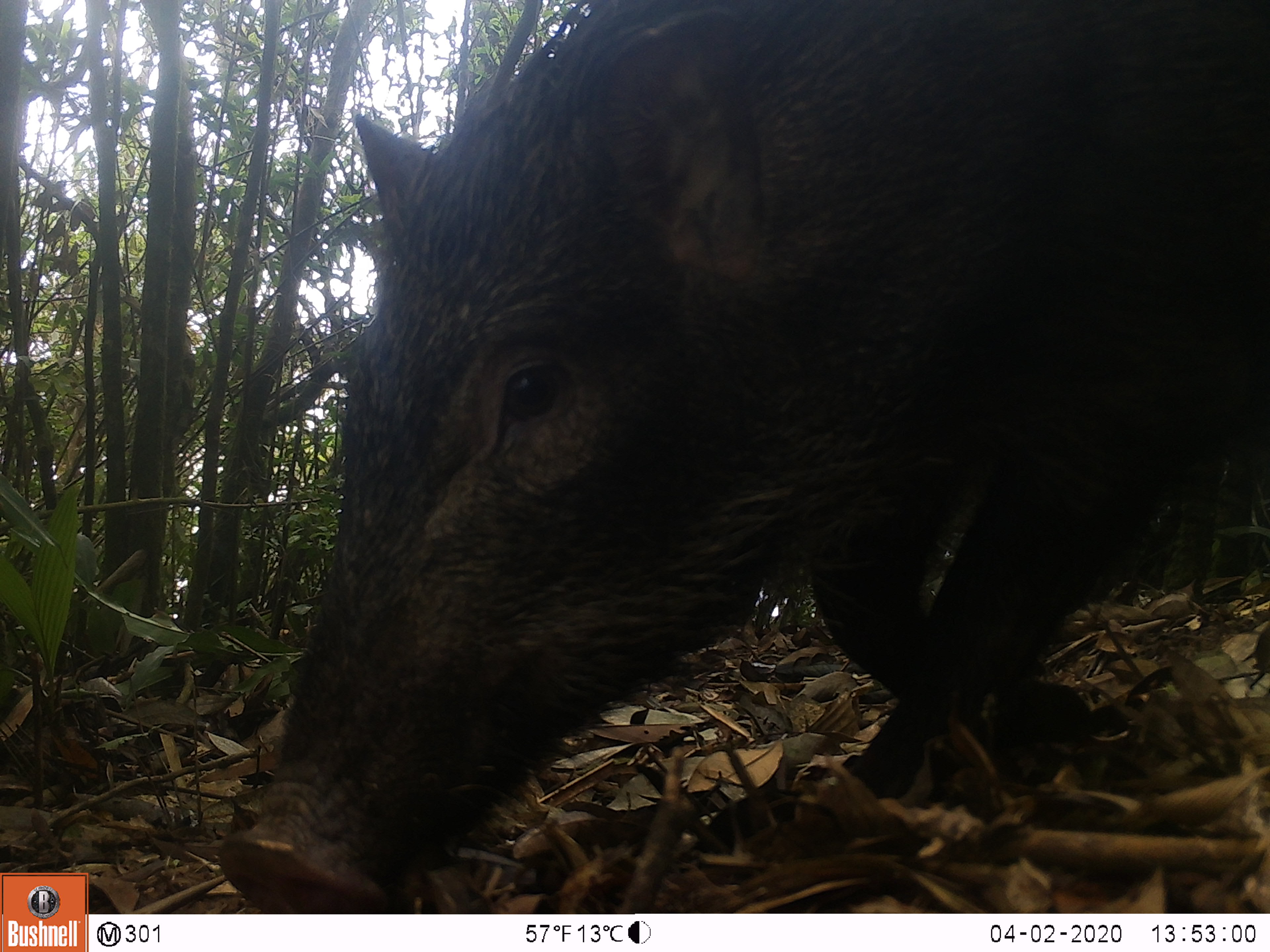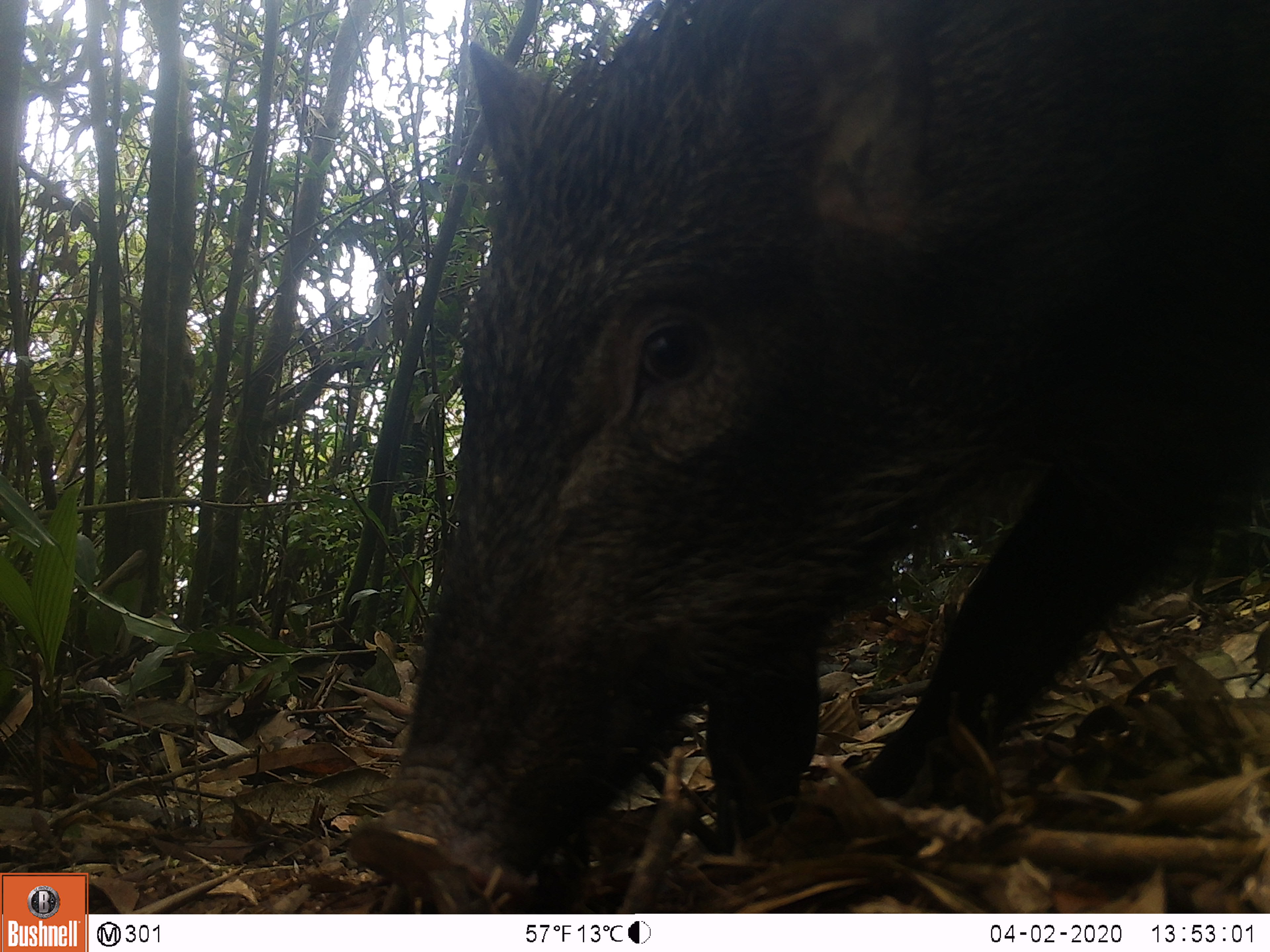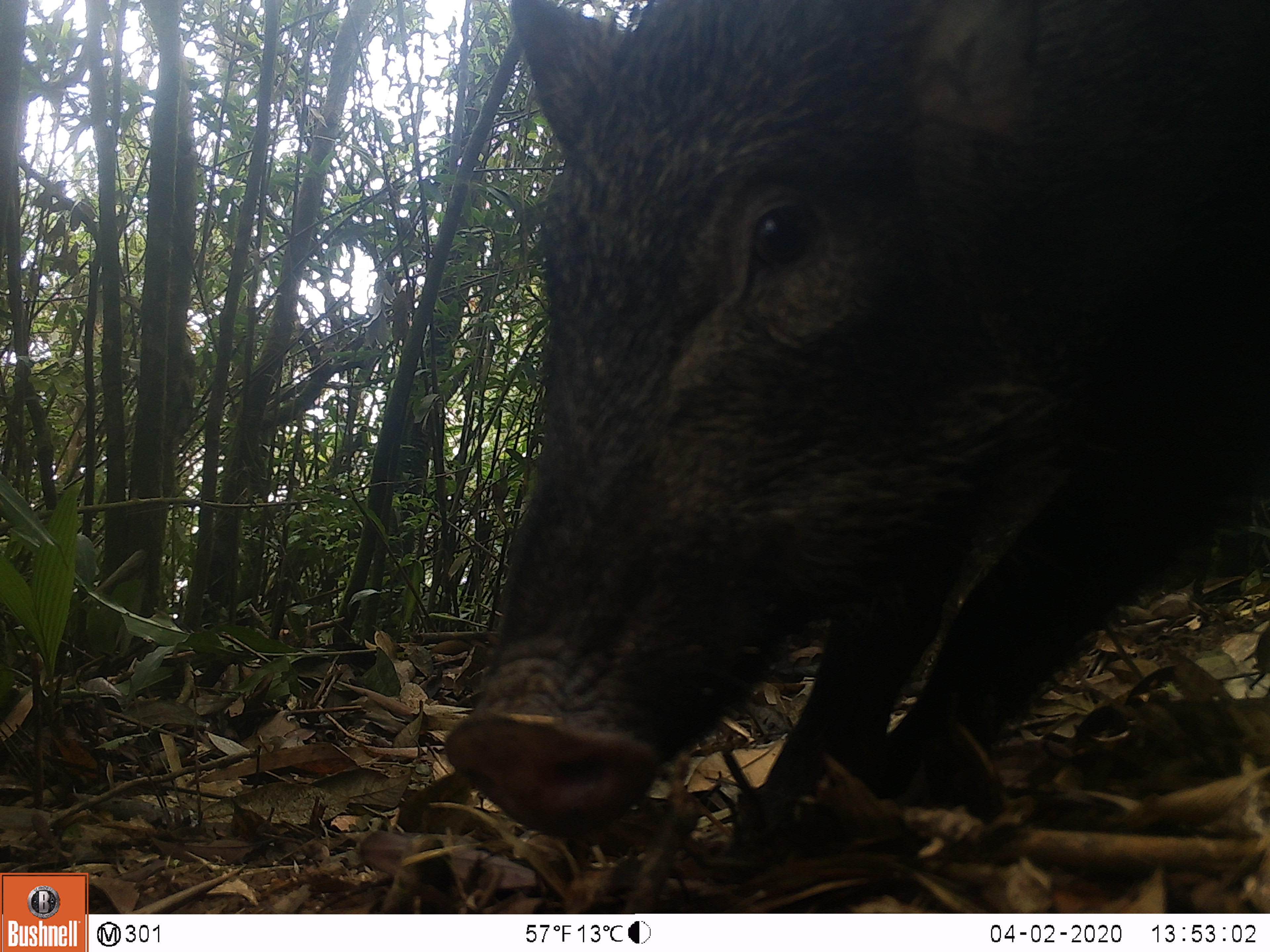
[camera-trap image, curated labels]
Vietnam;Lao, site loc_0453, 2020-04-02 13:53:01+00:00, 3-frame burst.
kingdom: Animalia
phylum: Chordata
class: Mammalia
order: Artiodactyla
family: Suidae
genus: Sus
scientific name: Sus scrofa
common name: eurasian wild pig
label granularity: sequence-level